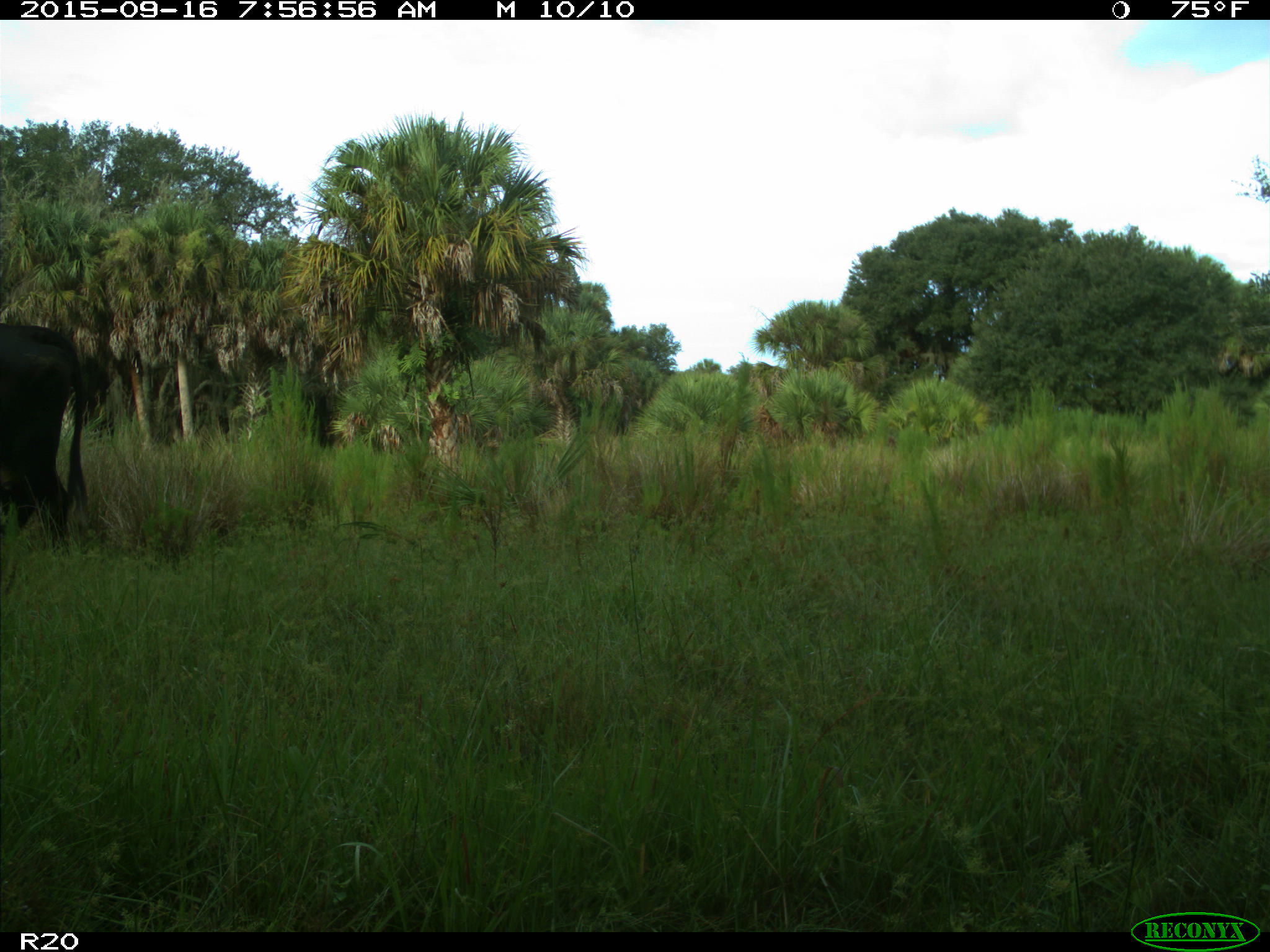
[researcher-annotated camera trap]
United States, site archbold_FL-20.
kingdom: Animalia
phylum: Chordata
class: Mammalia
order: Artiodactyla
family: Bovidae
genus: Bos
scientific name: Bos taurus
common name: domestic cow